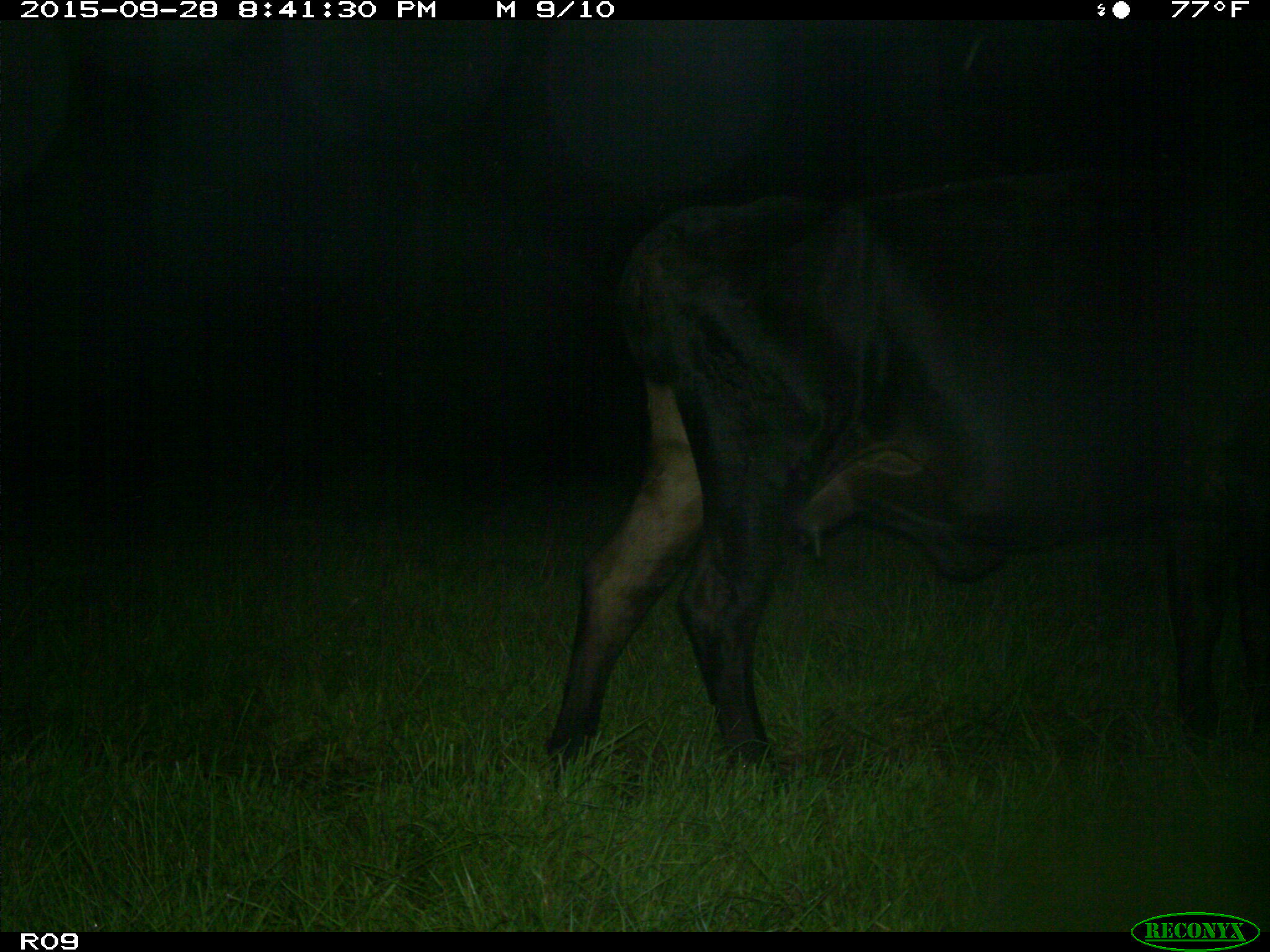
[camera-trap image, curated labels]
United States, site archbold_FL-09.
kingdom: Animalia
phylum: Chordata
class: Mammalia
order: Artiodactyla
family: Bovidae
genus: Bos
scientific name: Bos taurus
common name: domestic cow